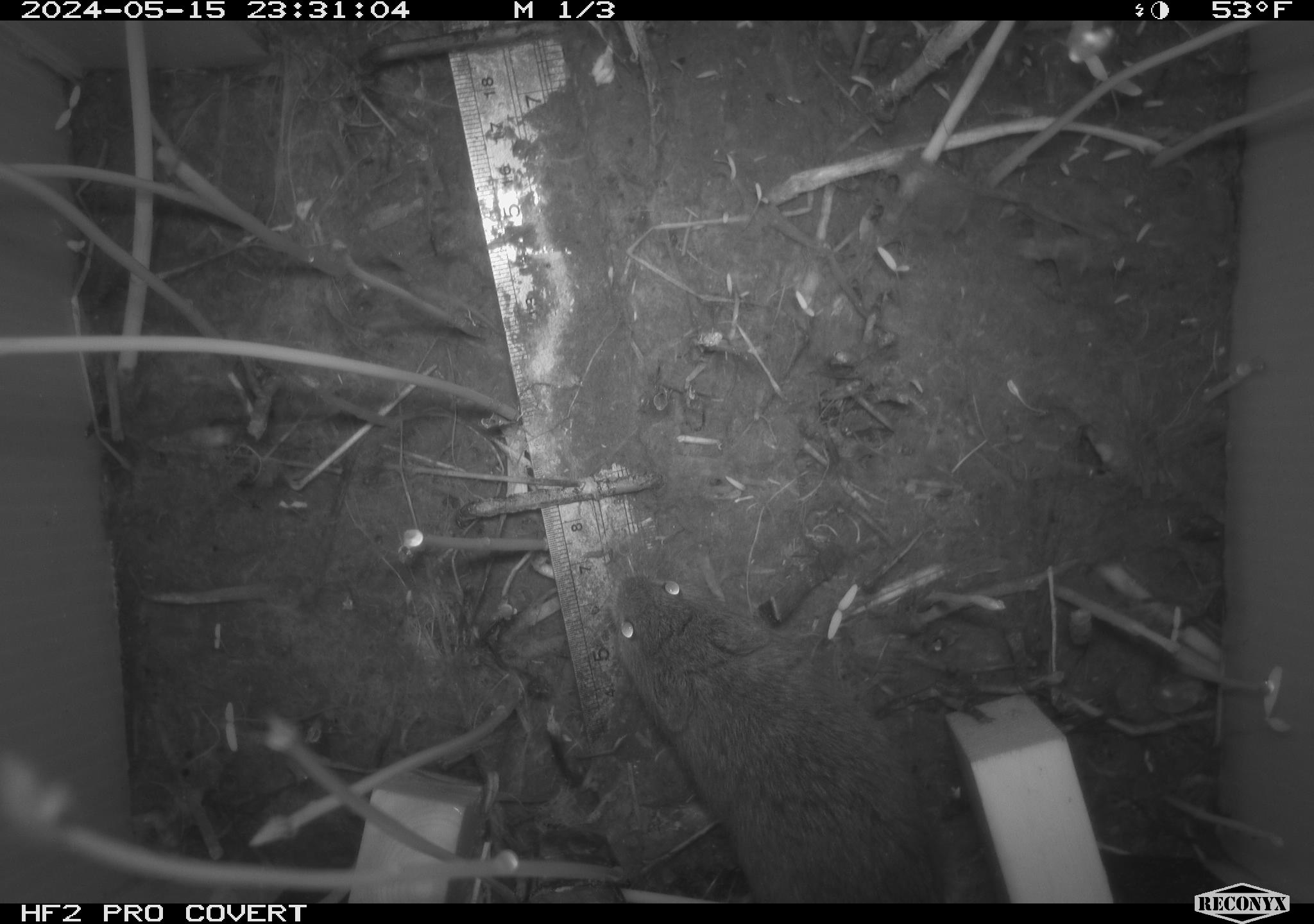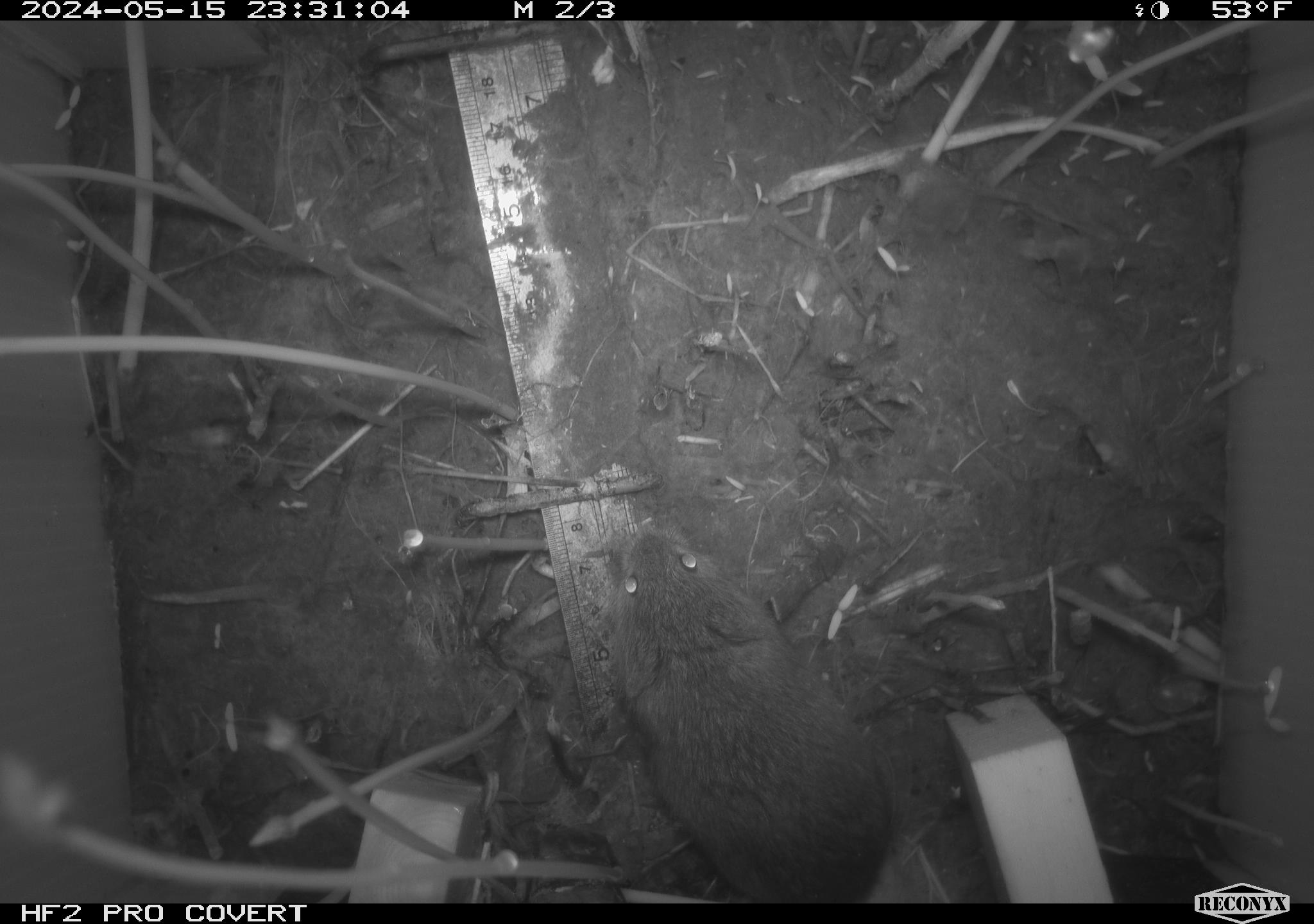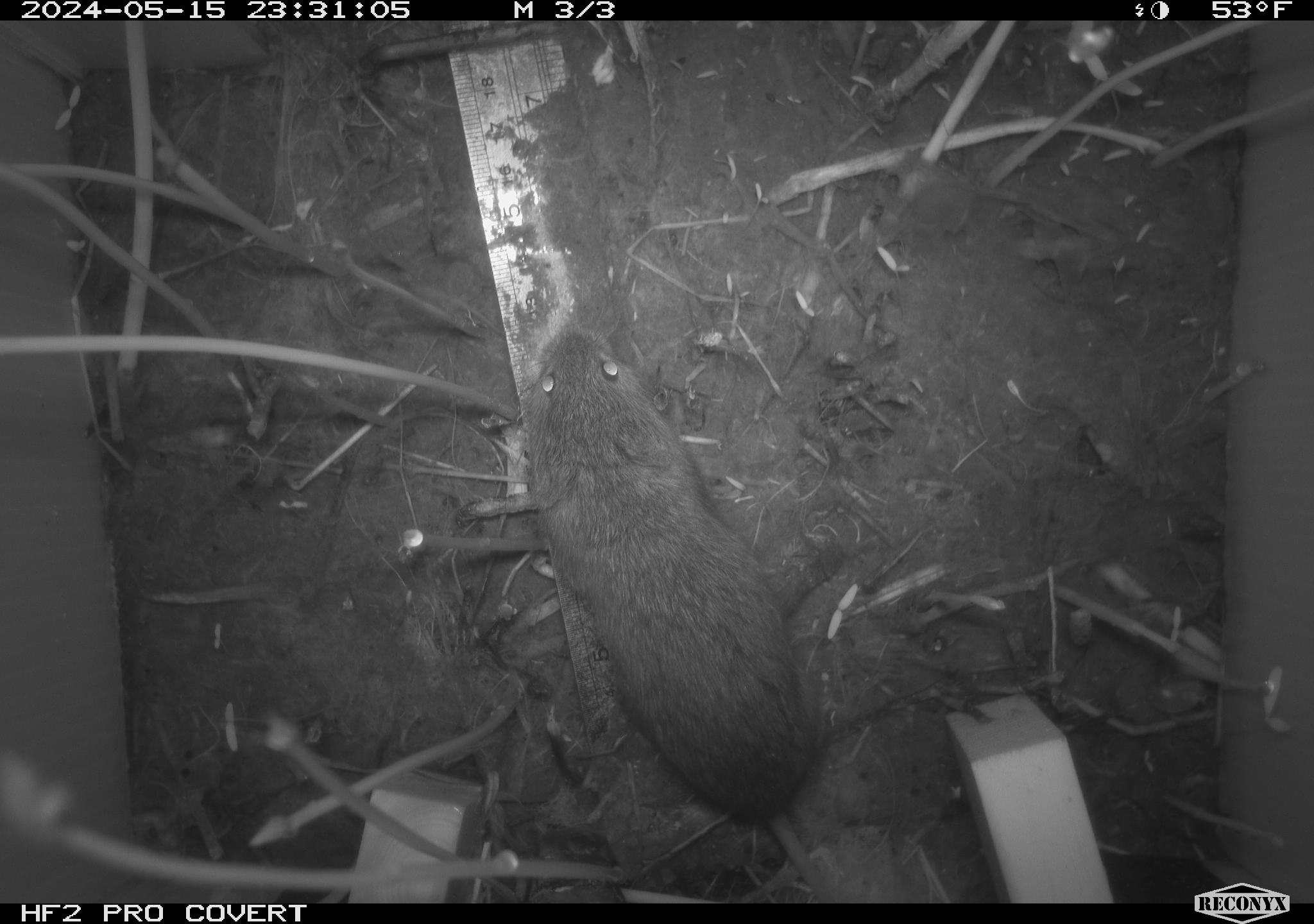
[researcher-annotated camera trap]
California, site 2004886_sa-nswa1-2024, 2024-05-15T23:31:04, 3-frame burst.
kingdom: Animalia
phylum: Chordata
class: Mammalia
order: Rodentia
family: Cricetidae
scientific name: Arvicolinae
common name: voles, lemmings, and muskrats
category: arvicolinae subfamily